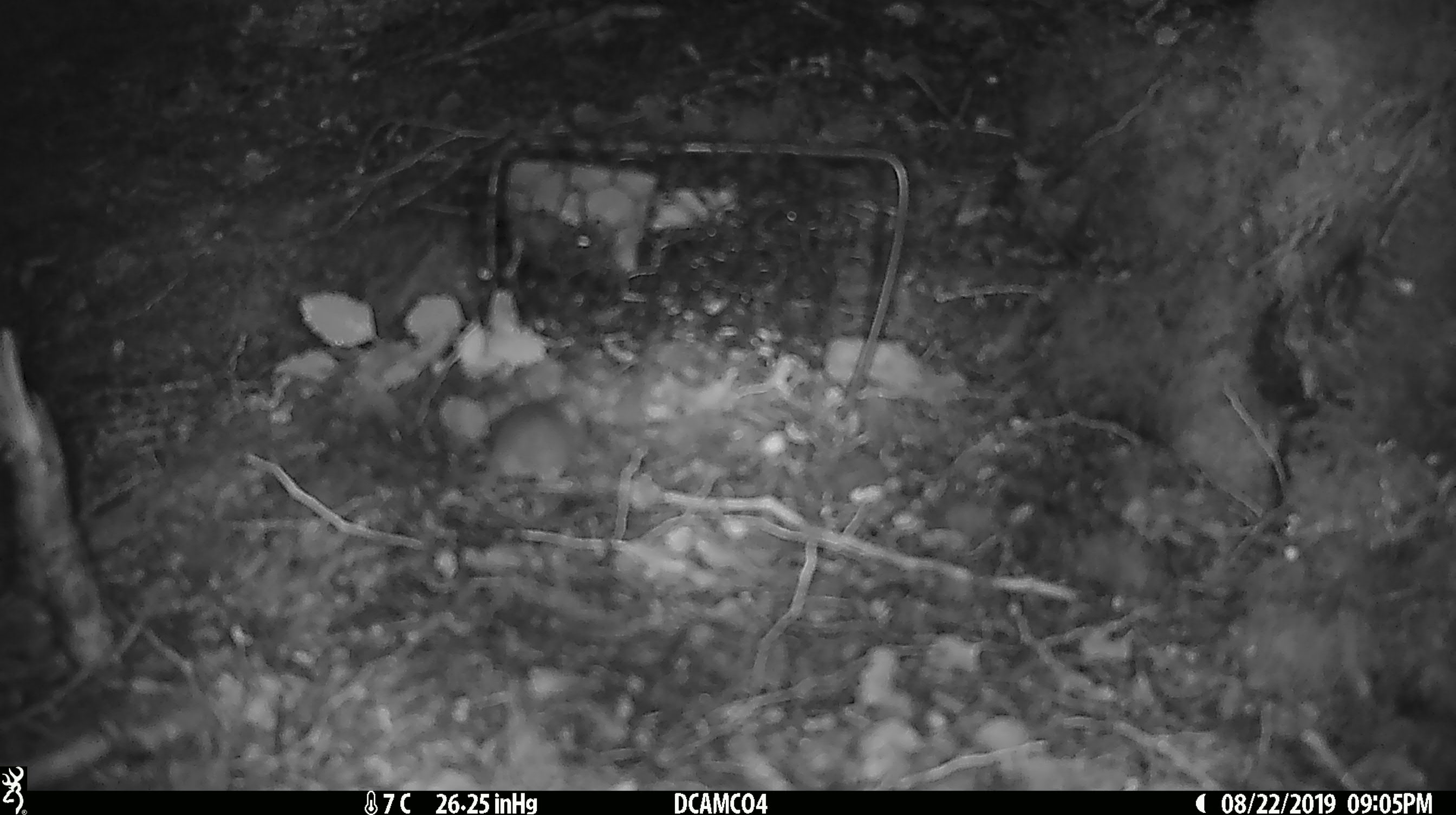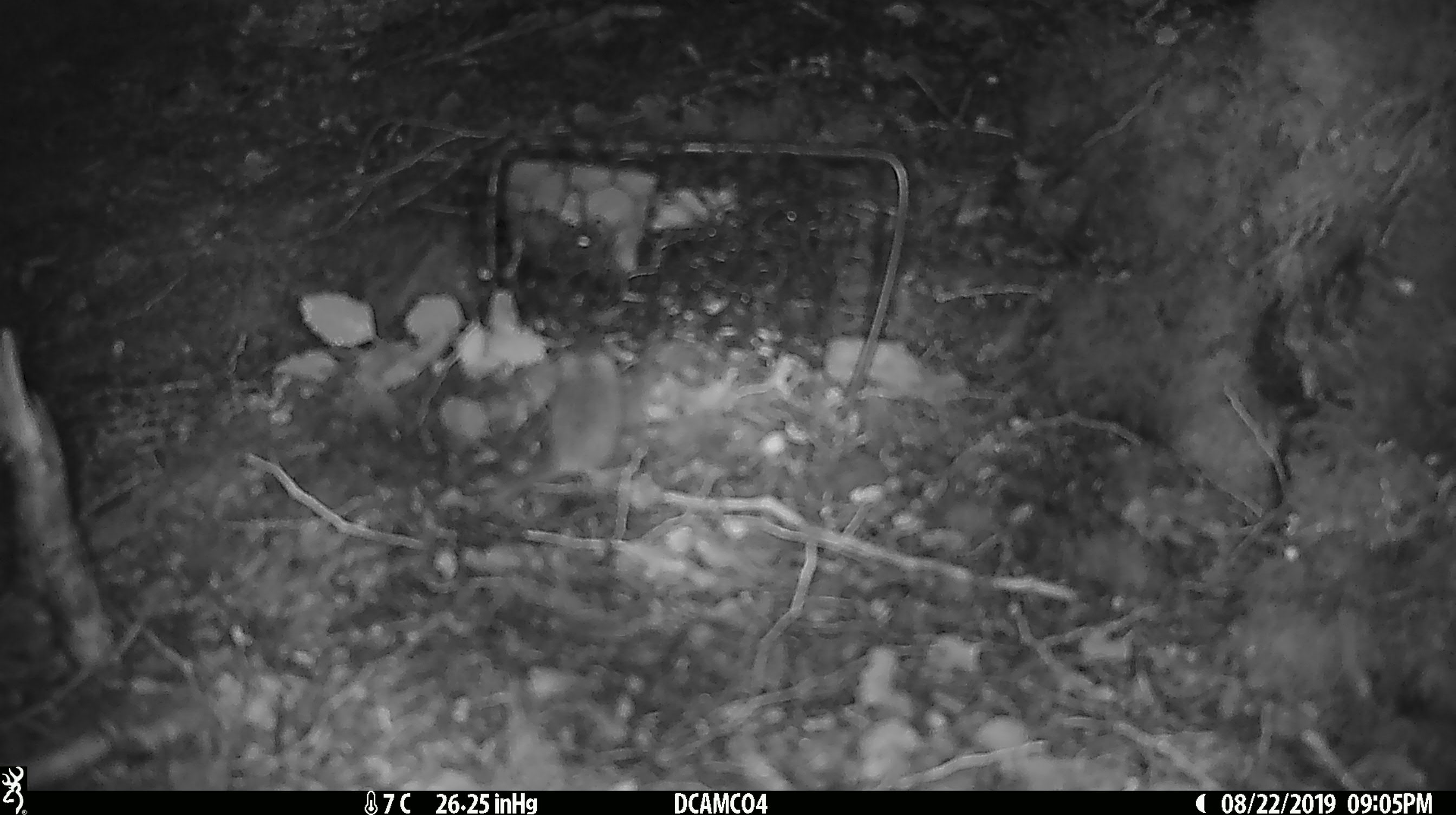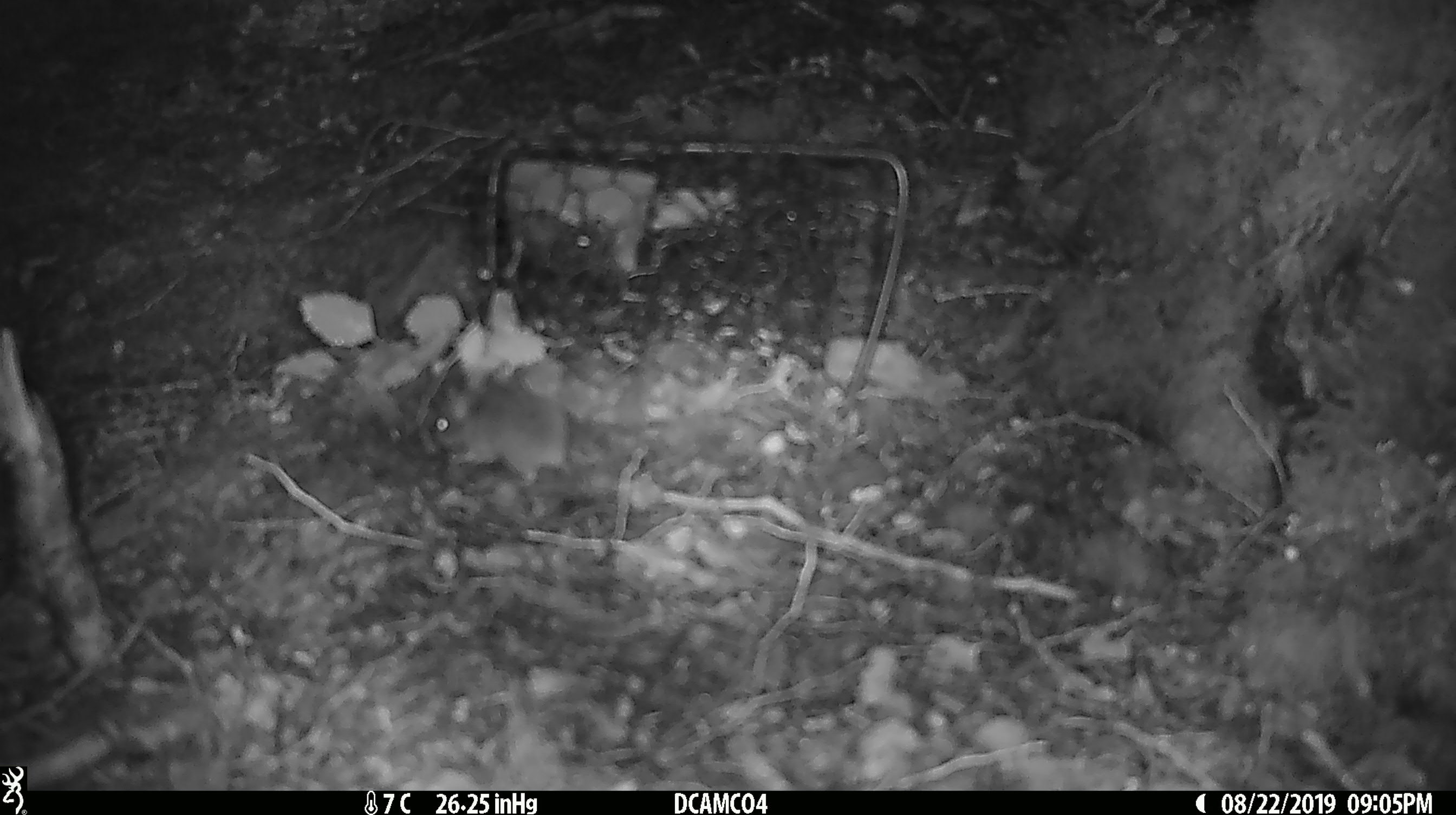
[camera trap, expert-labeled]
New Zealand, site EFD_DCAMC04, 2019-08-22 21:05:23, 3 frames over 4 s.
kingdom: Animalia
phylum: Chordata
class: Mammalia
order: Rodentia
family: Muridae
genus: Mus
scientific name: Mus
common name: mouse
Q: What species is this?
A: Mouse (Mus).